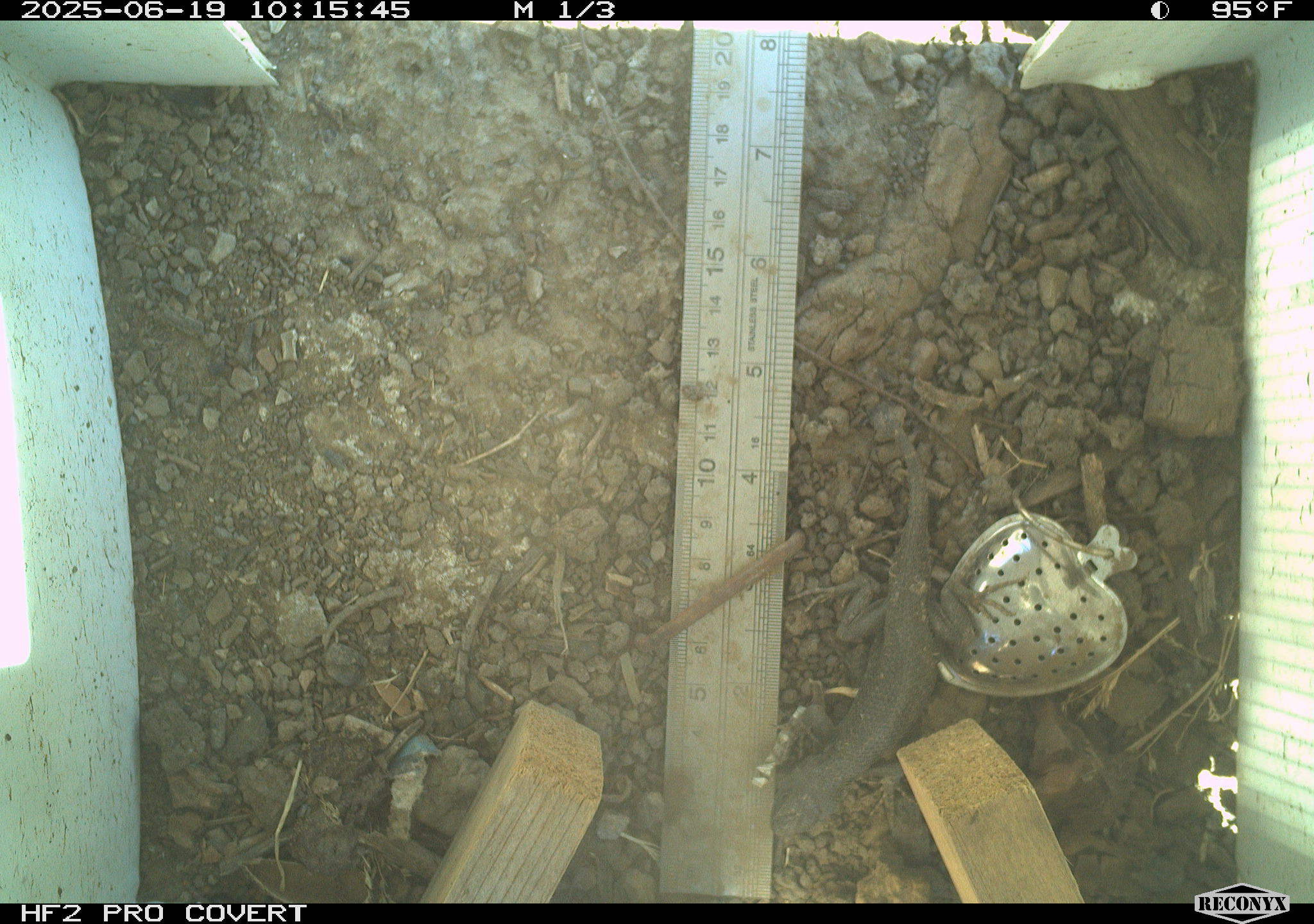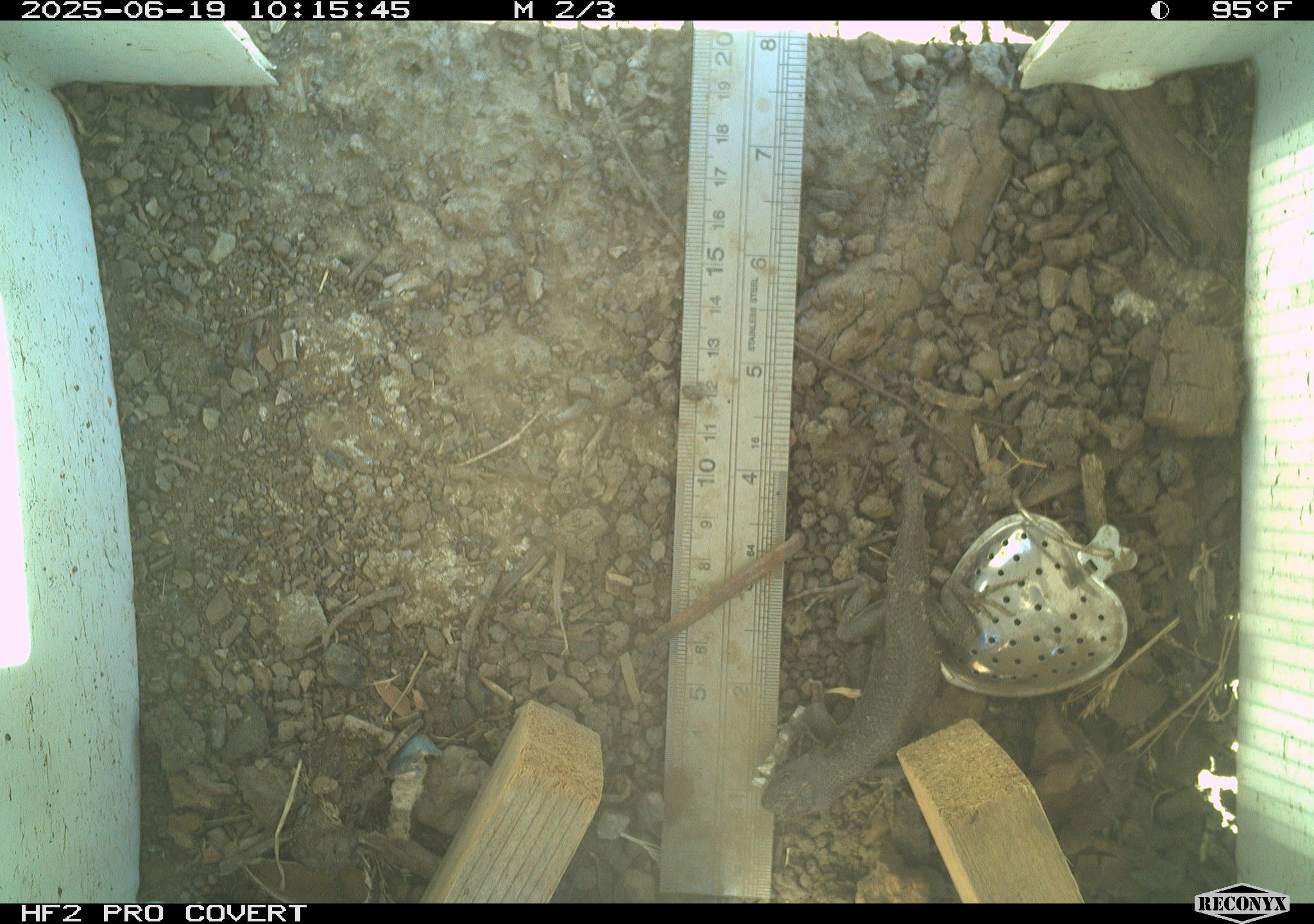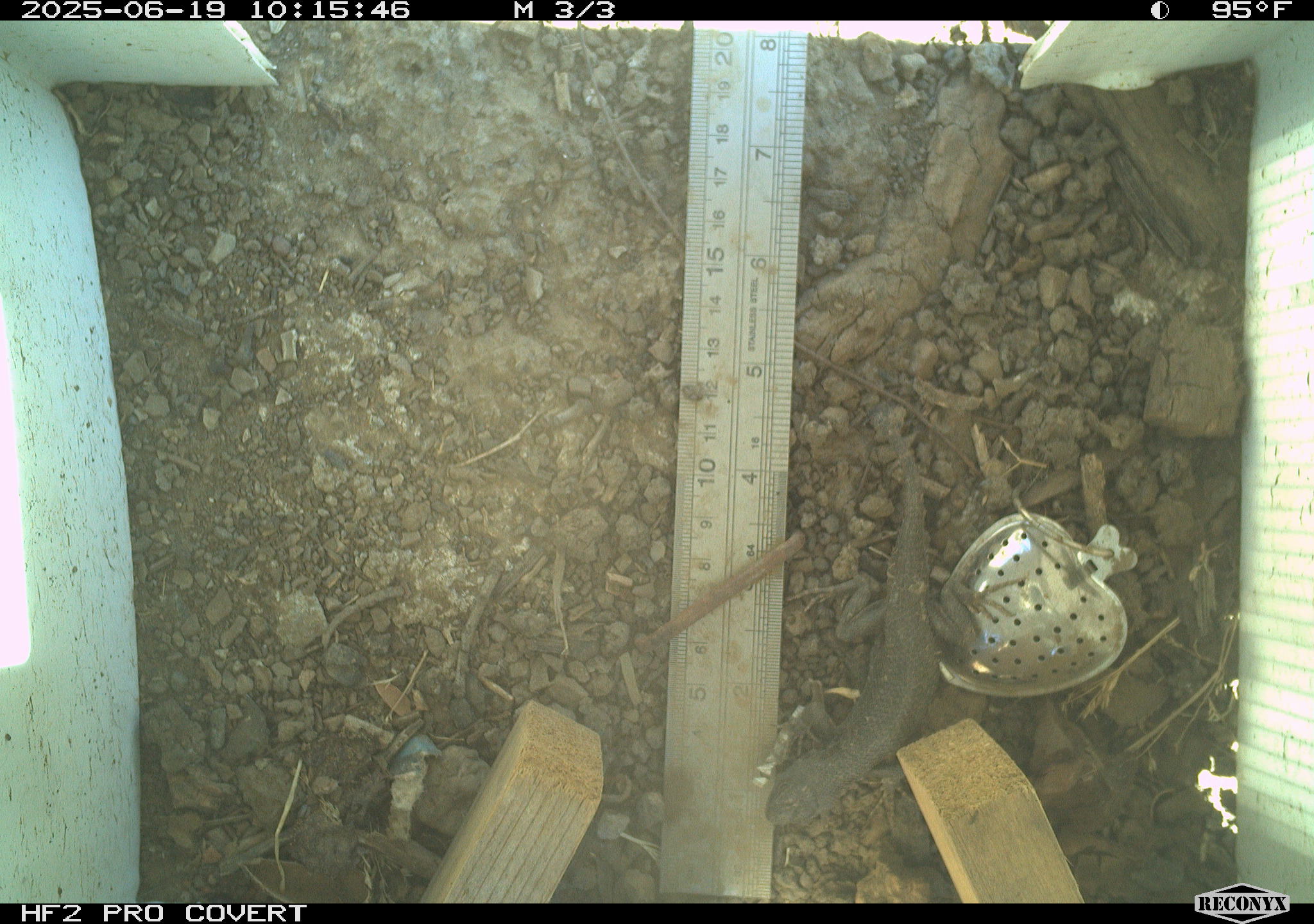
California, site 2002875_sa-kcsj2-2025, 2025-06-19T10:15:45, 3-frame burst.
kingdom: Animalia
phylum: Chordata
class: Reptilia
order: Squamata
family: Phrynosomatidae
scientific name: Phrynosomatidae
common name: north american spiny lizards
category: sceloporus/uta species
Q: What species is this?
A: Sceloporus/uta species (north american spiny lizards) (Phrynosomatidae).